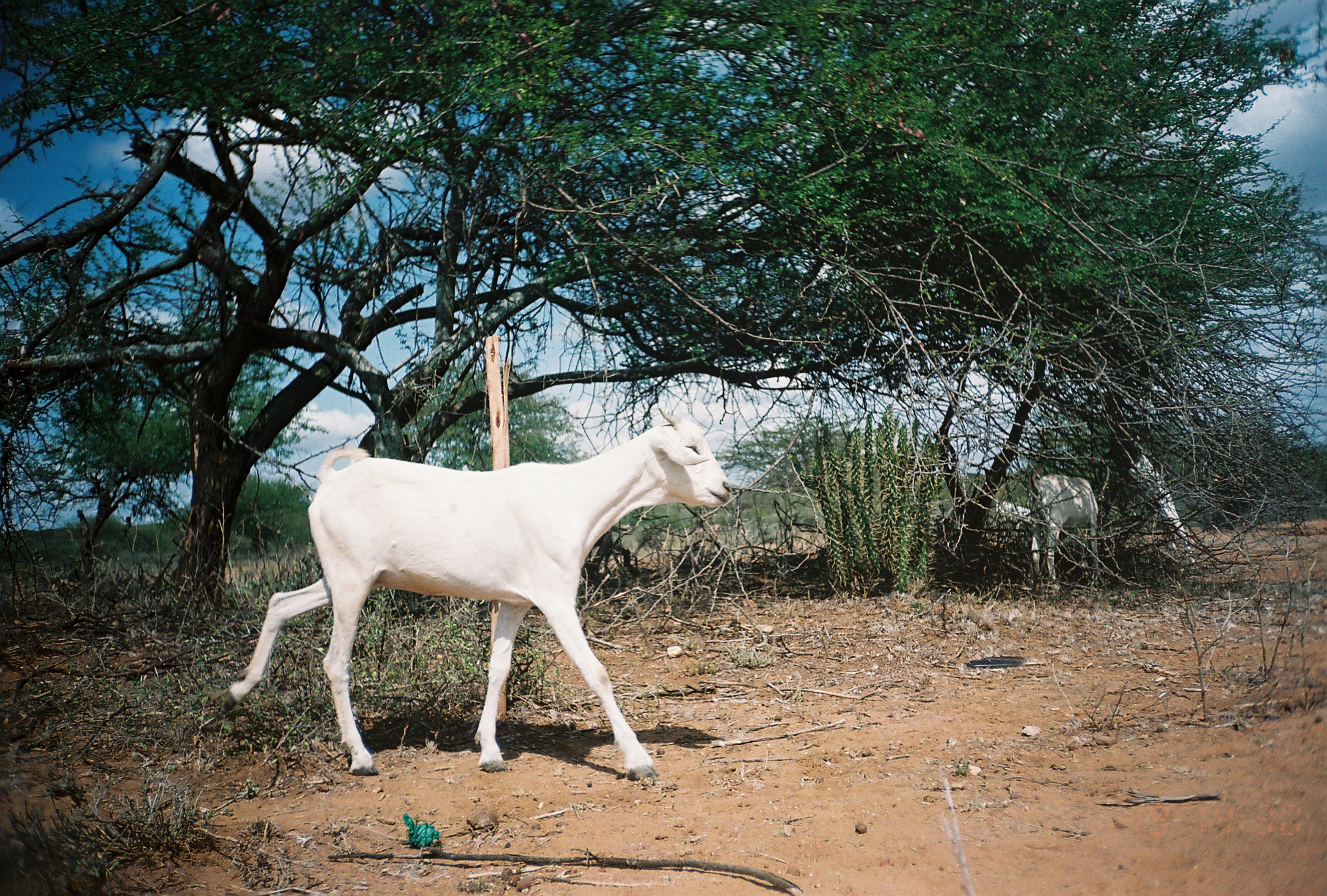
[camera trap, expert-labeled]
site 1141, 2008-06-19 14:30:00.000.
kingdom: Animalia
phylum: Chordata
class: Mammalia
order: Artiodactyla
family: Bovidae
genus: Capra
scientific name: Capra aegagrus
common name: wild goat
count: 4